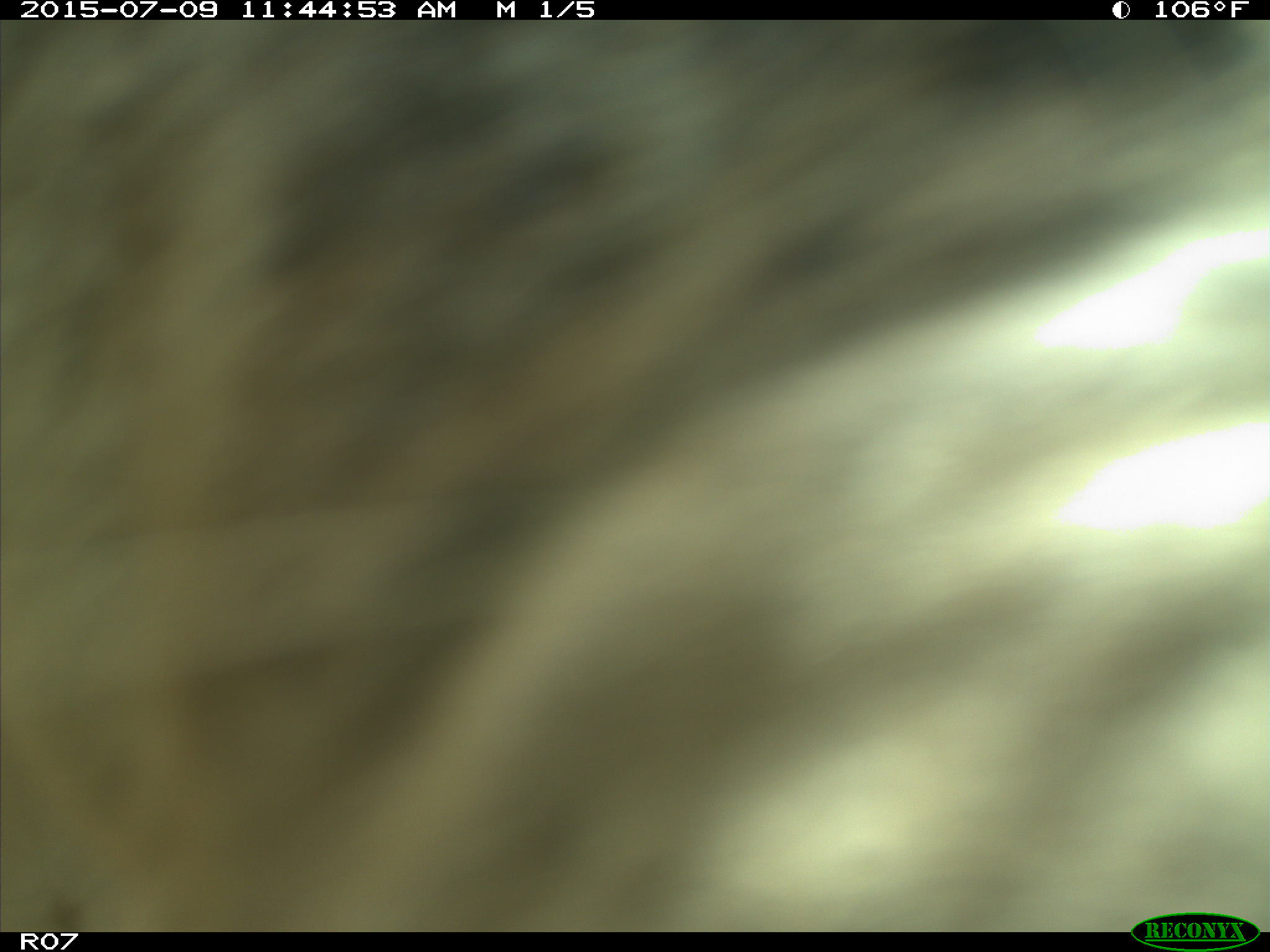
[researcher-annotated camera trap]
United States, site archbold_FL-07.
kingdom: Animalia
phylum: Chordata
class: Mammalia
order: Artiodactyla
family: Bovidae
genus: Bos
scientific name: Bos taurus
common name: domestic cow